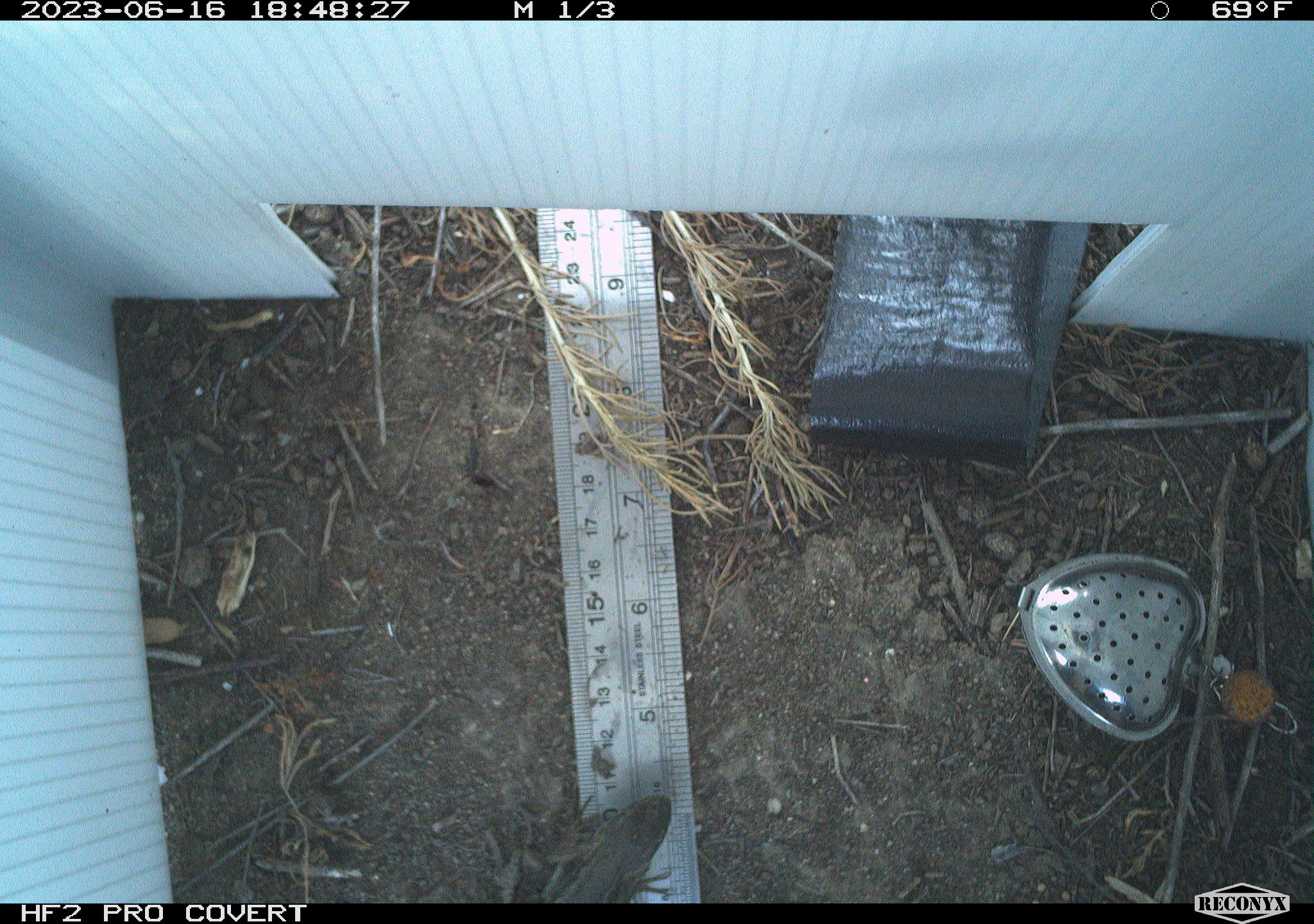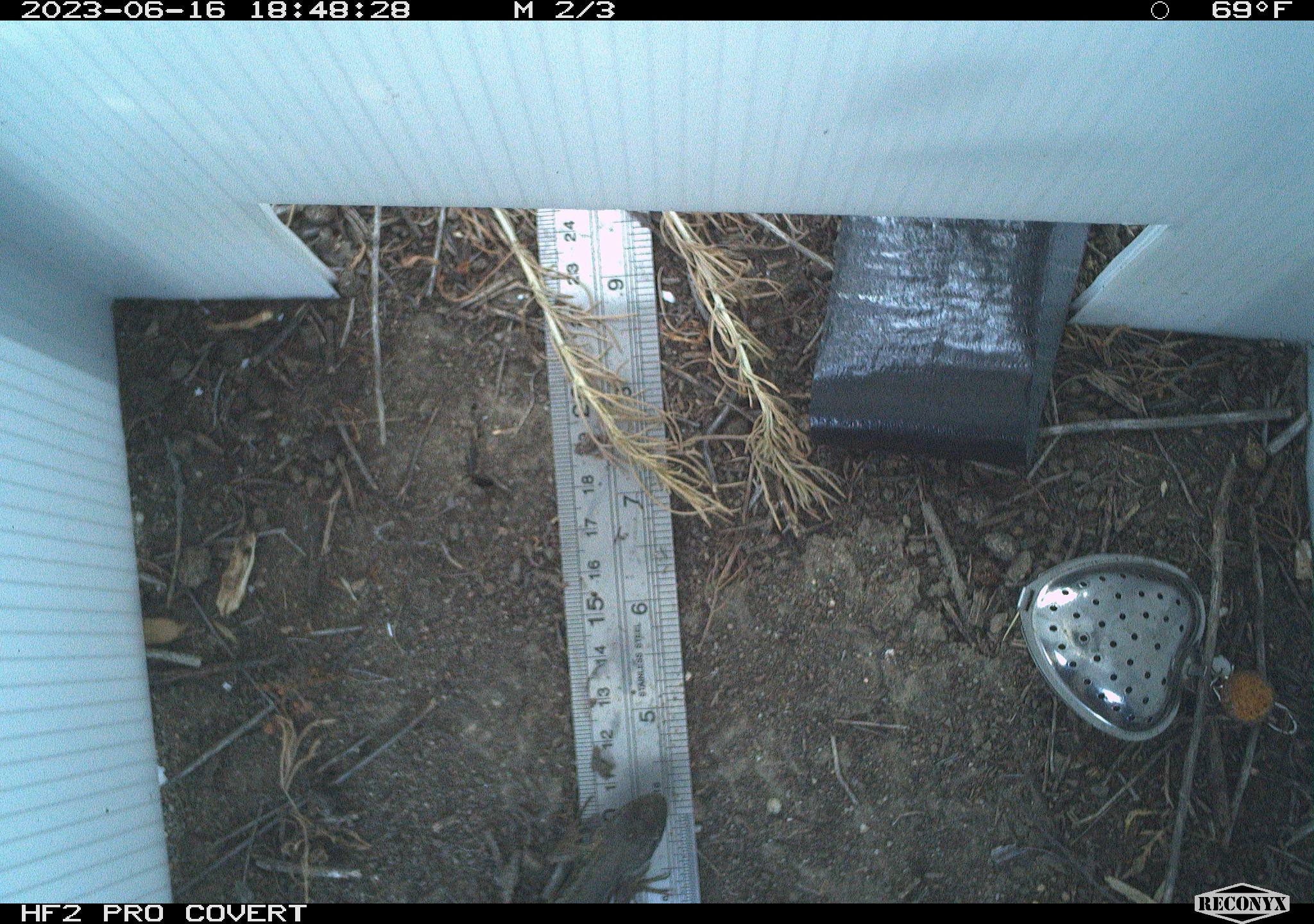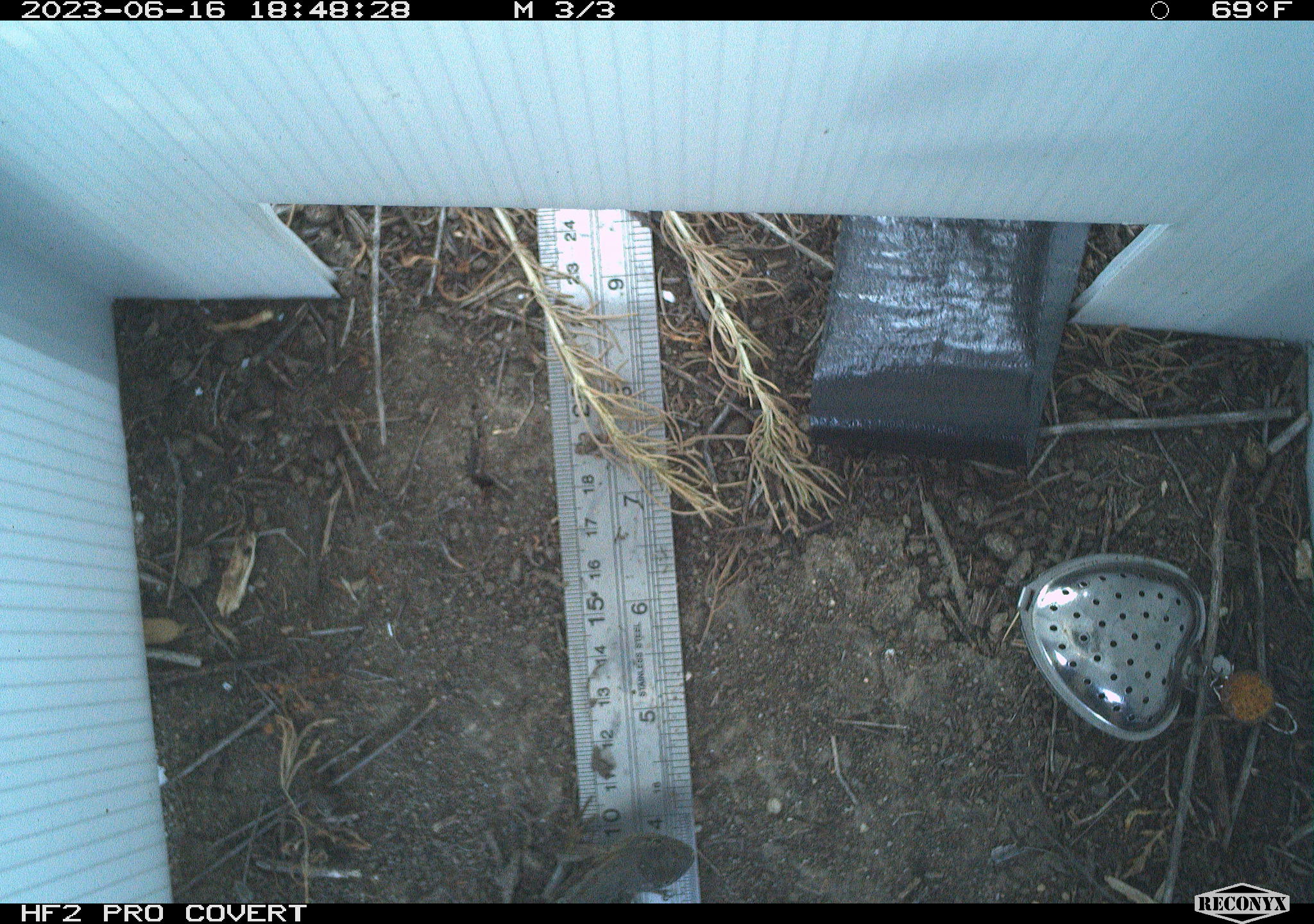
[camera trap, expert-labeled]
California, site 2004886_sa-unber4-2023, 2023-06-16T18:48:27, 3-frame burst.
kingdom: Animalia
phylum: Chordata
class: Reptilia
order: Squamata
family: Phrynosomatidae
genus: Sceloporus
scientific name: Sceloporus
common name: spiny lizards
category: sceloporus species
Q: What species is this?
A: Sceloporus species (spiny lizards) (Sceloporus).